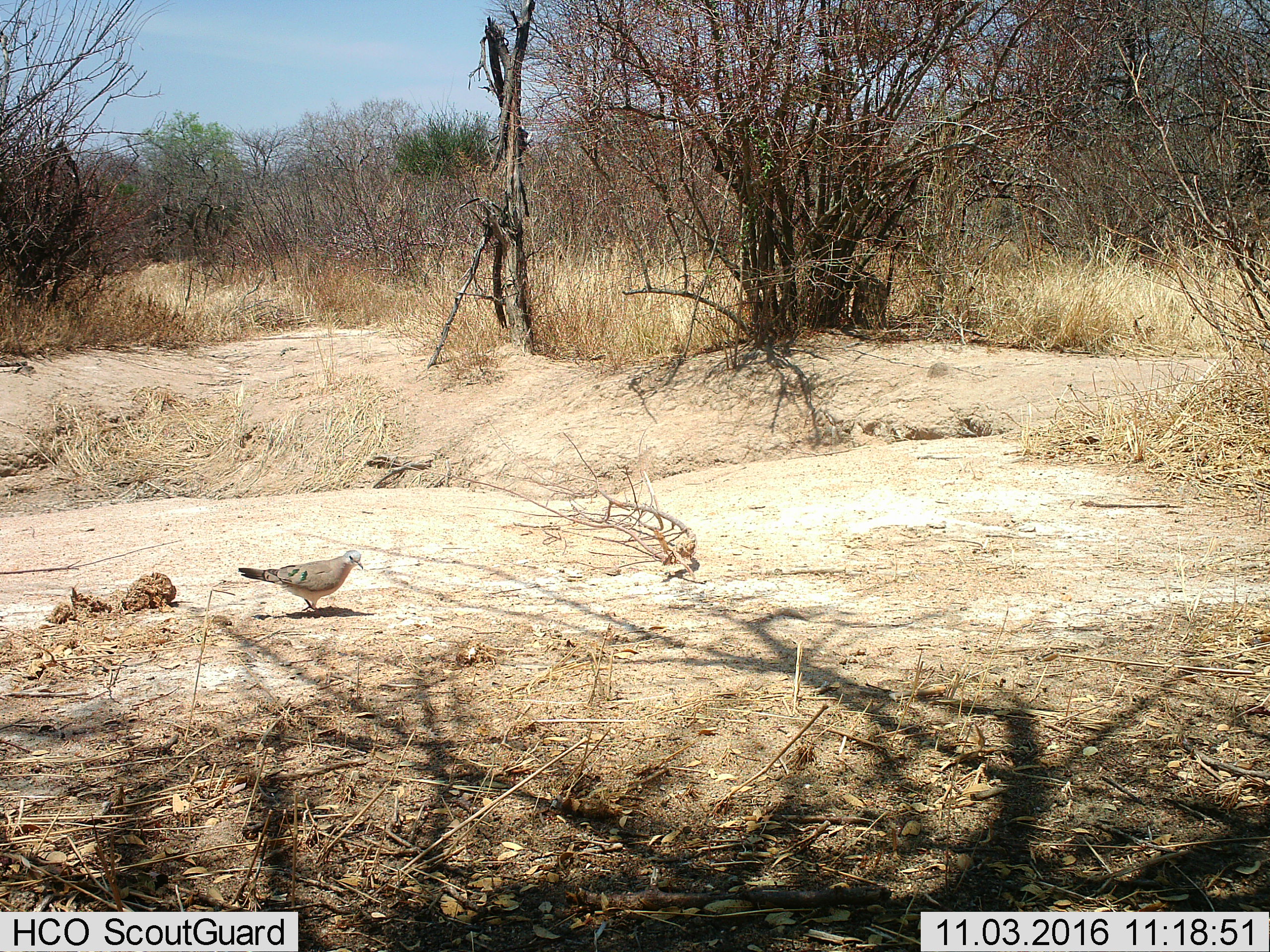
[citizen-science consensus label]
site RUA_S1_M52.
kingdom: Animalia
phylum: Chordata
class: Aves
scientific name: Aves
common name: bird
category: birdother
Birdother (bird) (Aves), count 1. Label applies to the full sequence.